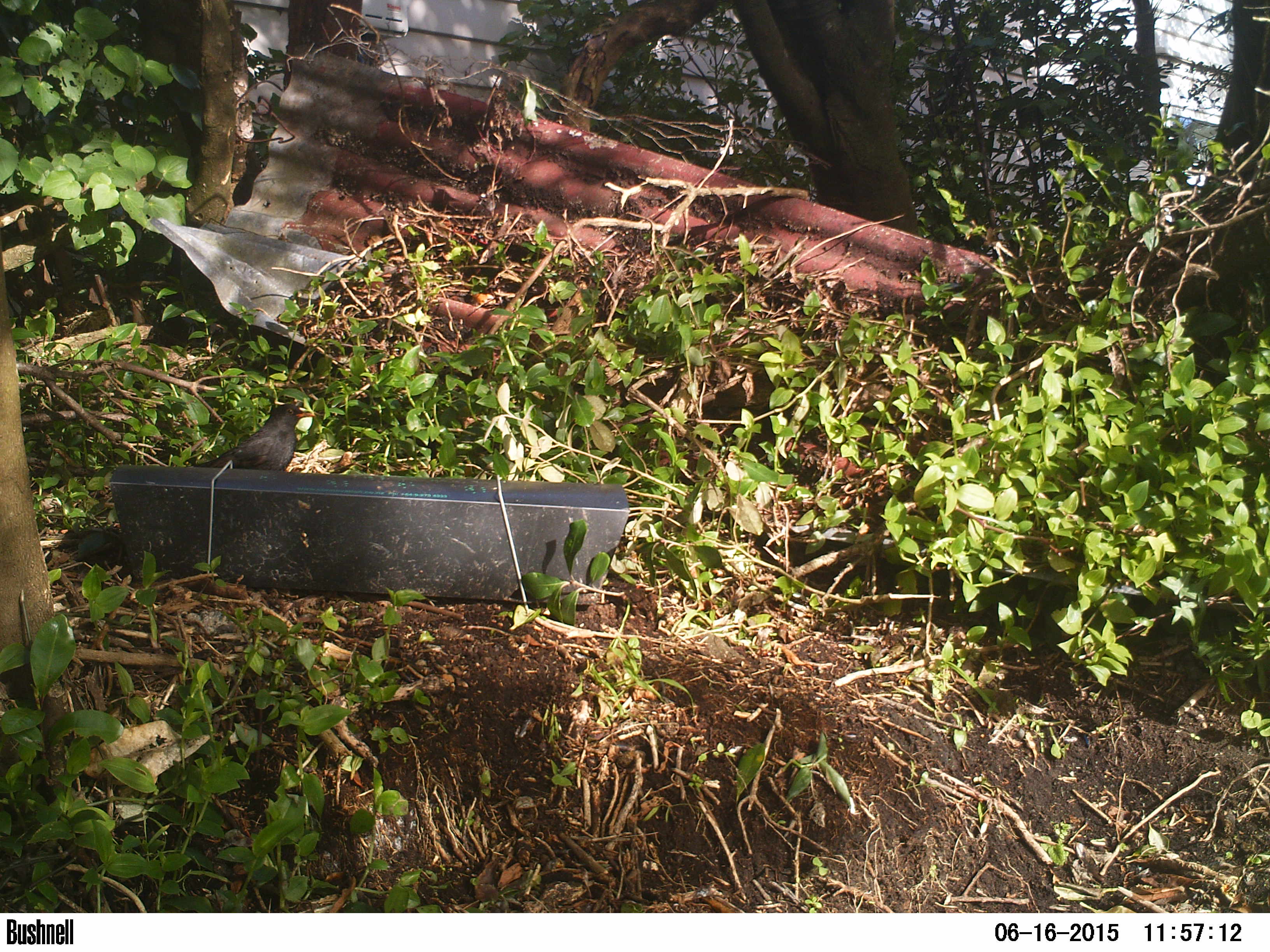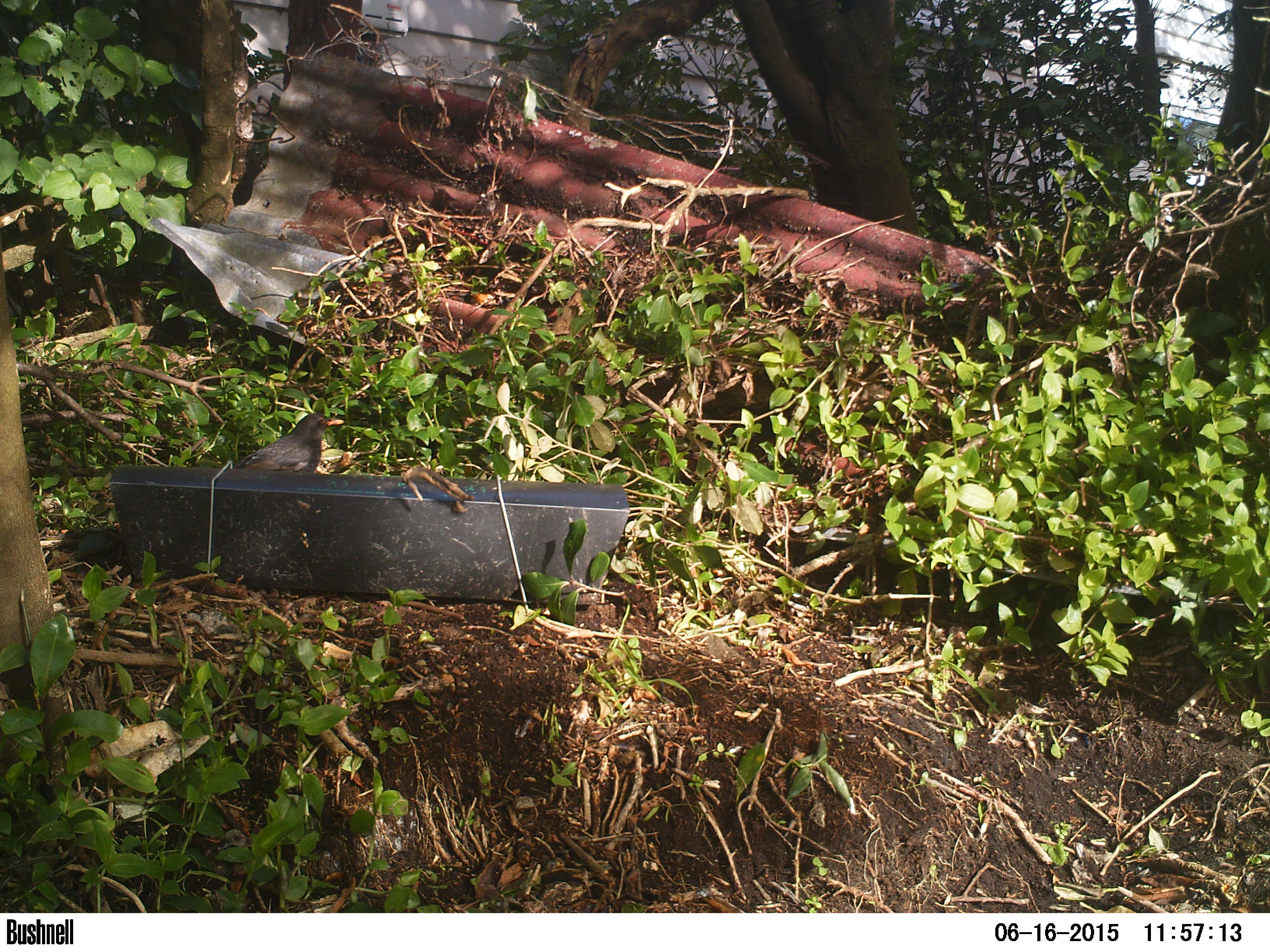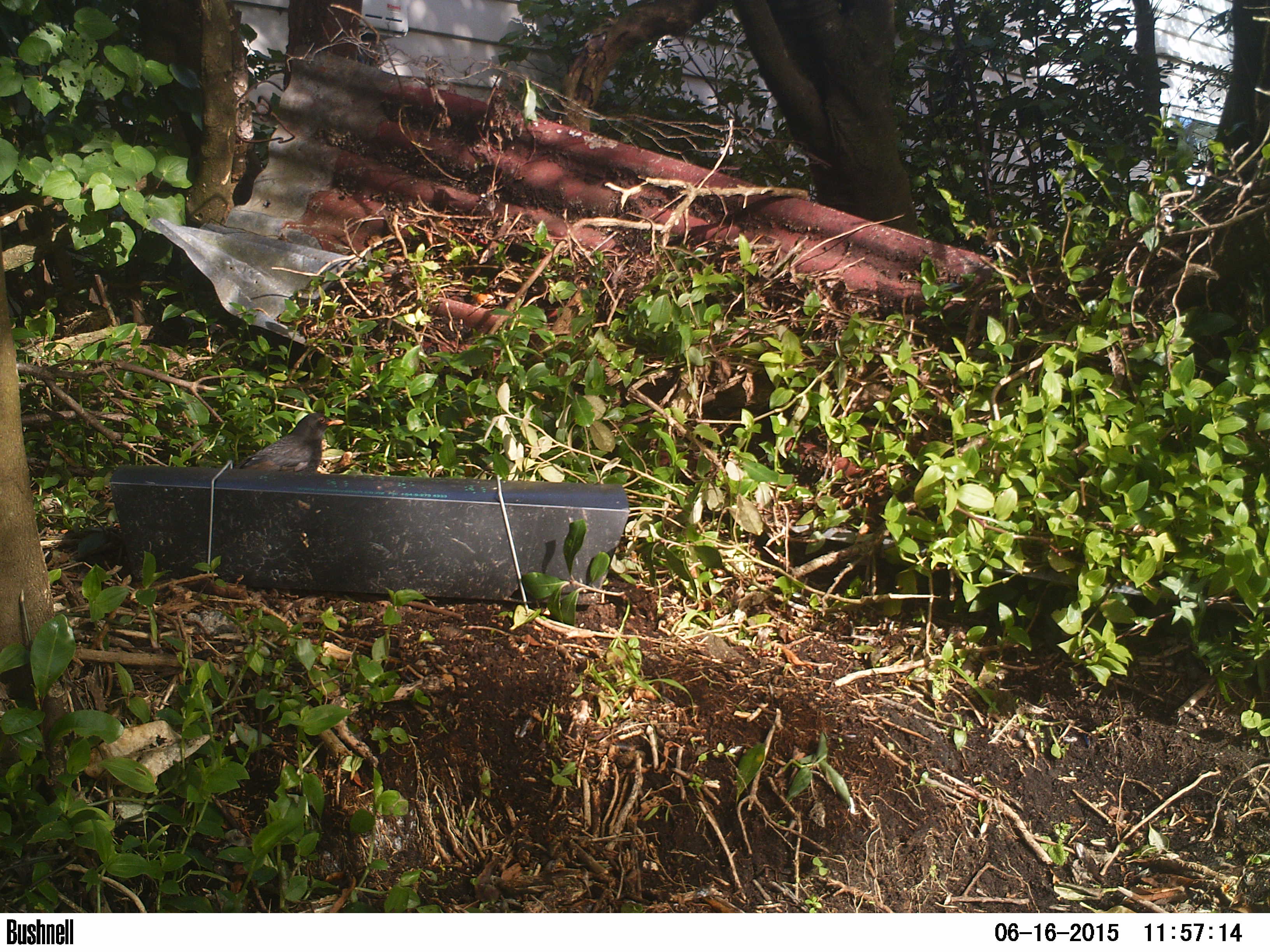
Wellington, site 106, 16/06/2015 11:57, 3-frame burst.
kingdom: Animalia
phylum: Chordata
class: Aves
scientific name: Aves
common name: bird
Bird (Aves).